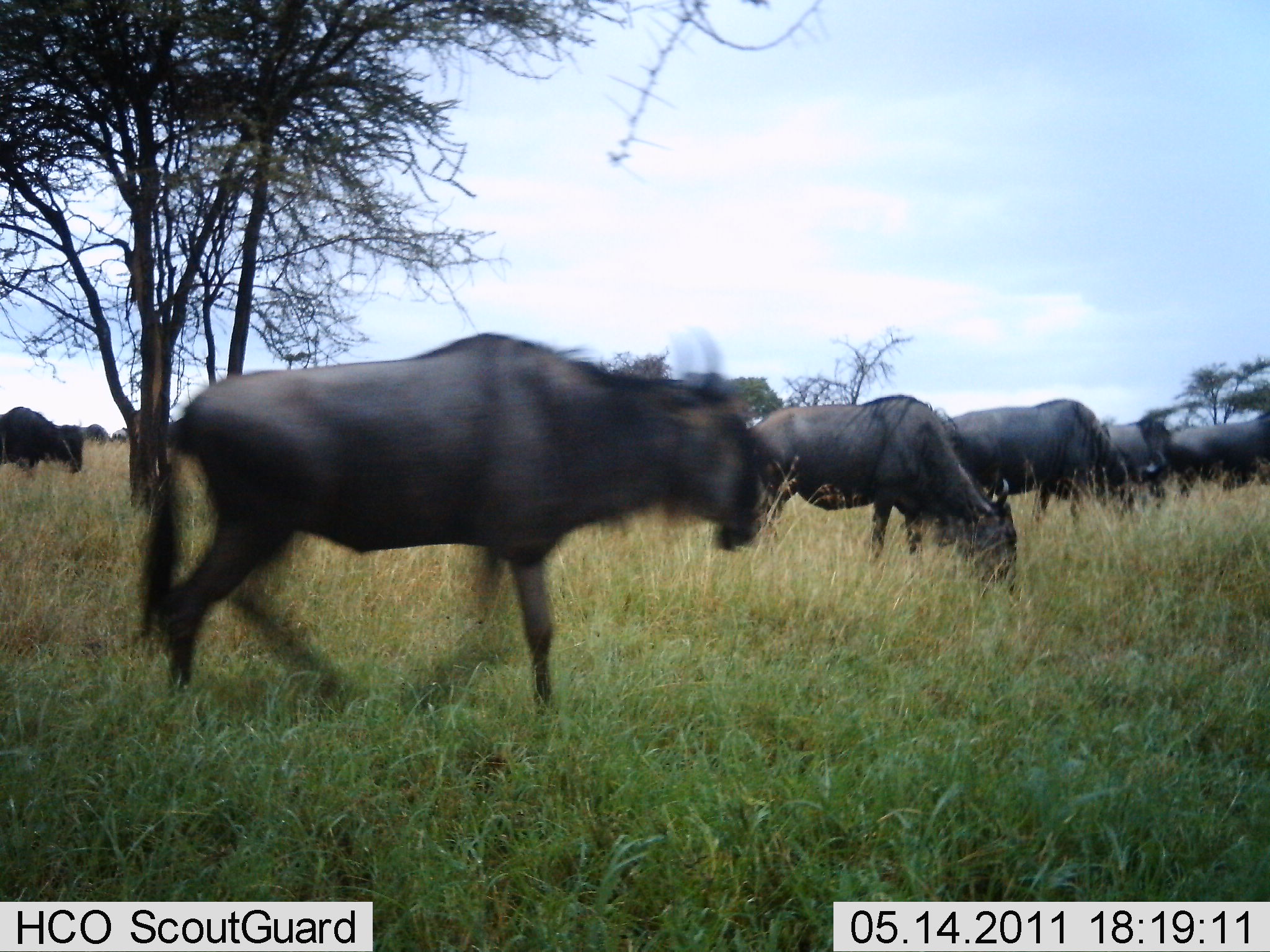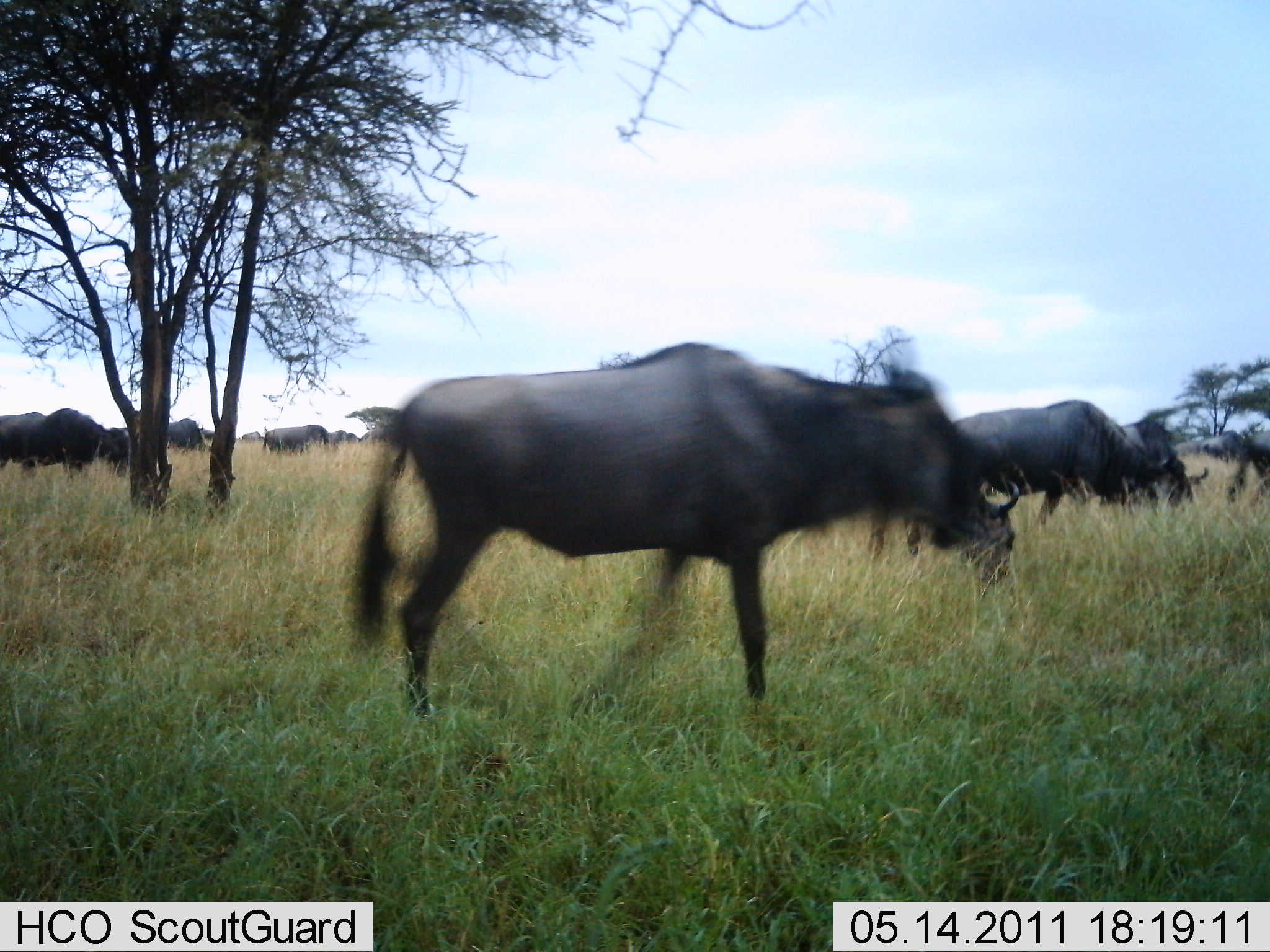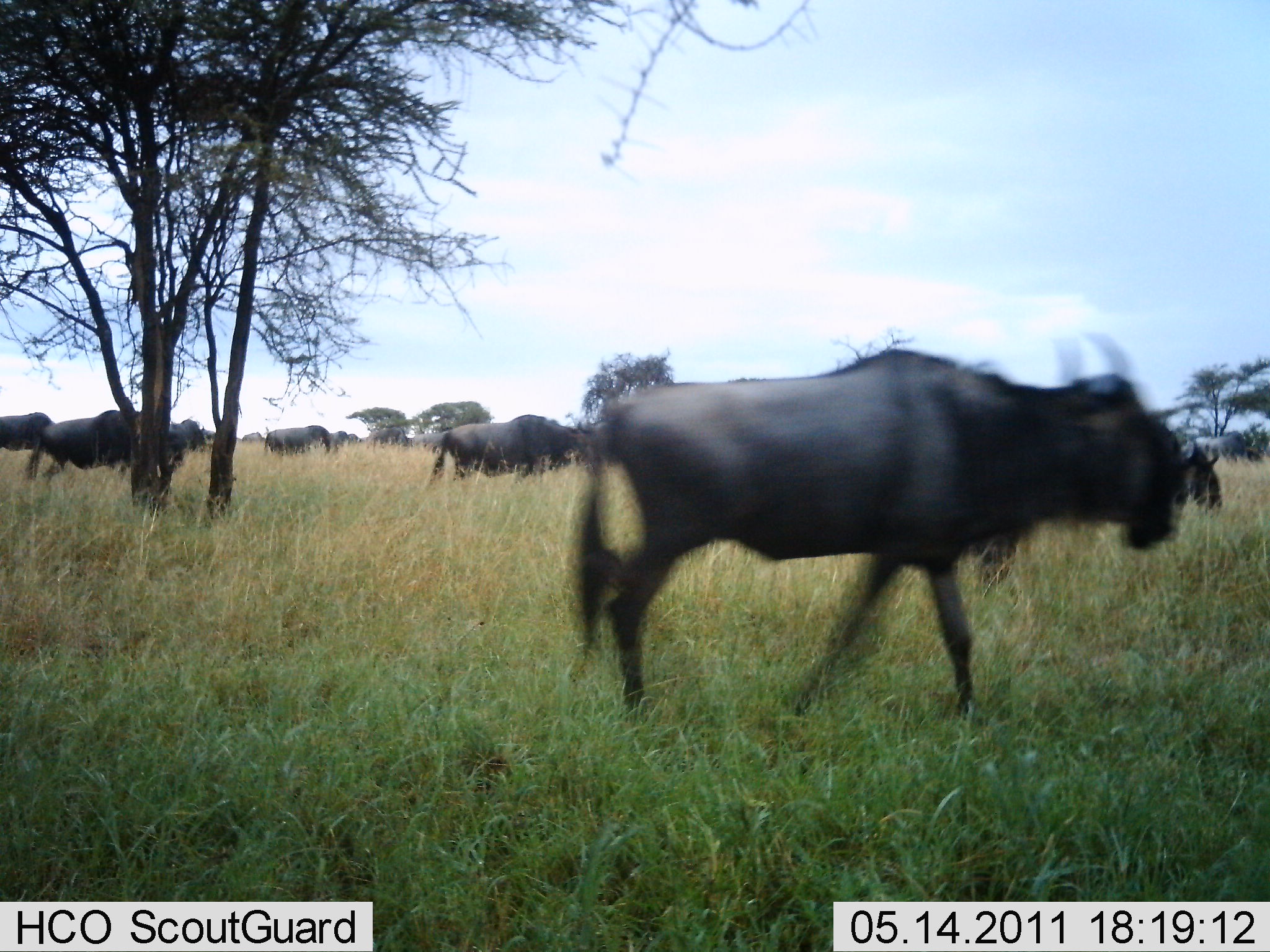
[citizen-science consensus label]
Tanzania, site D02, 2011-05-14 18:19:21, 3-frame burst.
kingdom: Animalia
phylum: Chordata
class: Mammalia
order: Artiodactyla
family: Bovidae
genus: Connochaetes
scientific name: Connochaetes taurinus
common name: blue wildebeest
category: wildebeest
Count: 8.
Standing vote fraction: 18%.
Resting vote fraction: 0%.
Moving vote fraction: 91%.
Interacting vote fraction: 0%.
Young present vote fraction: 0%.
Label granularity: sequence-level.